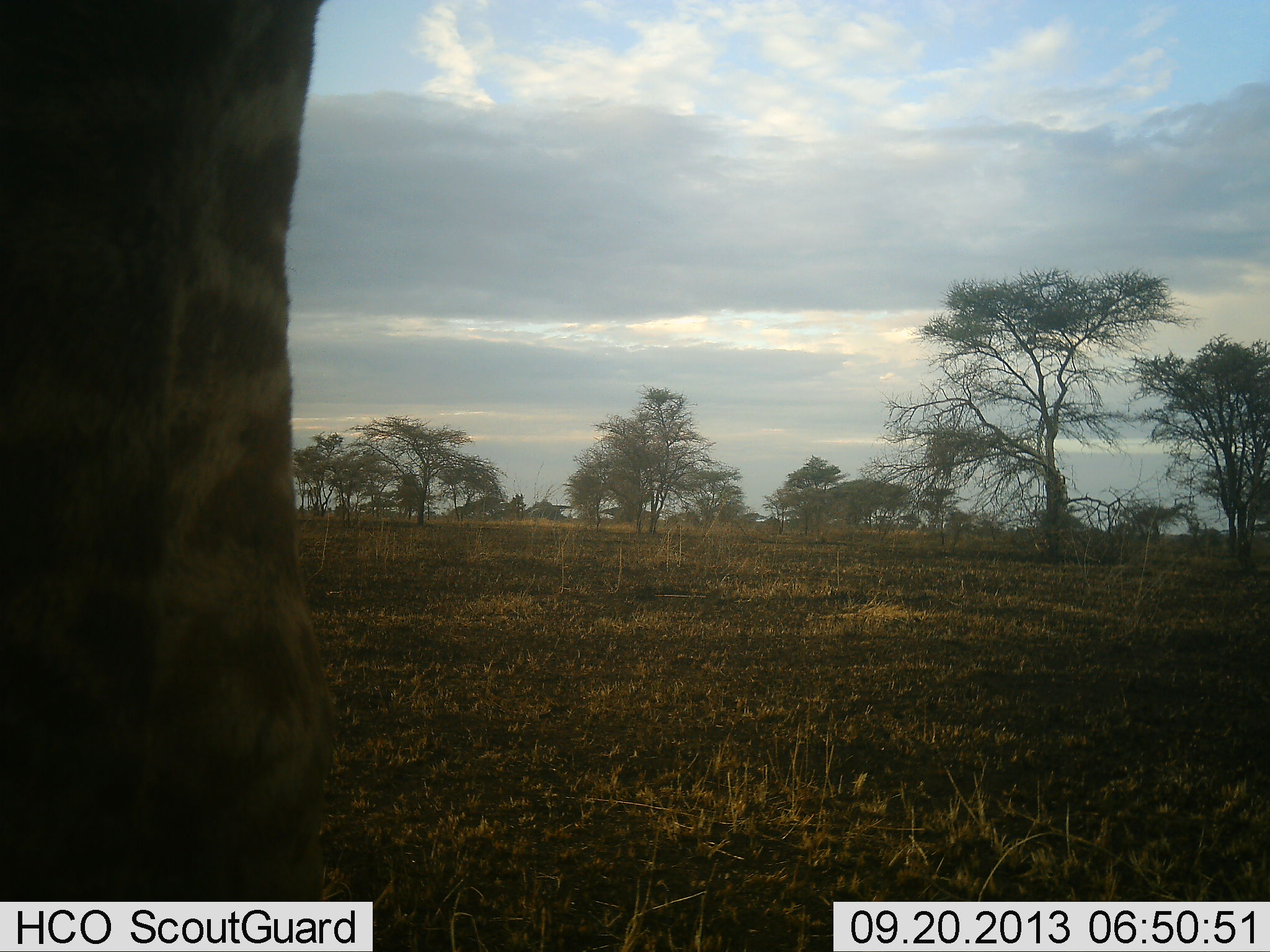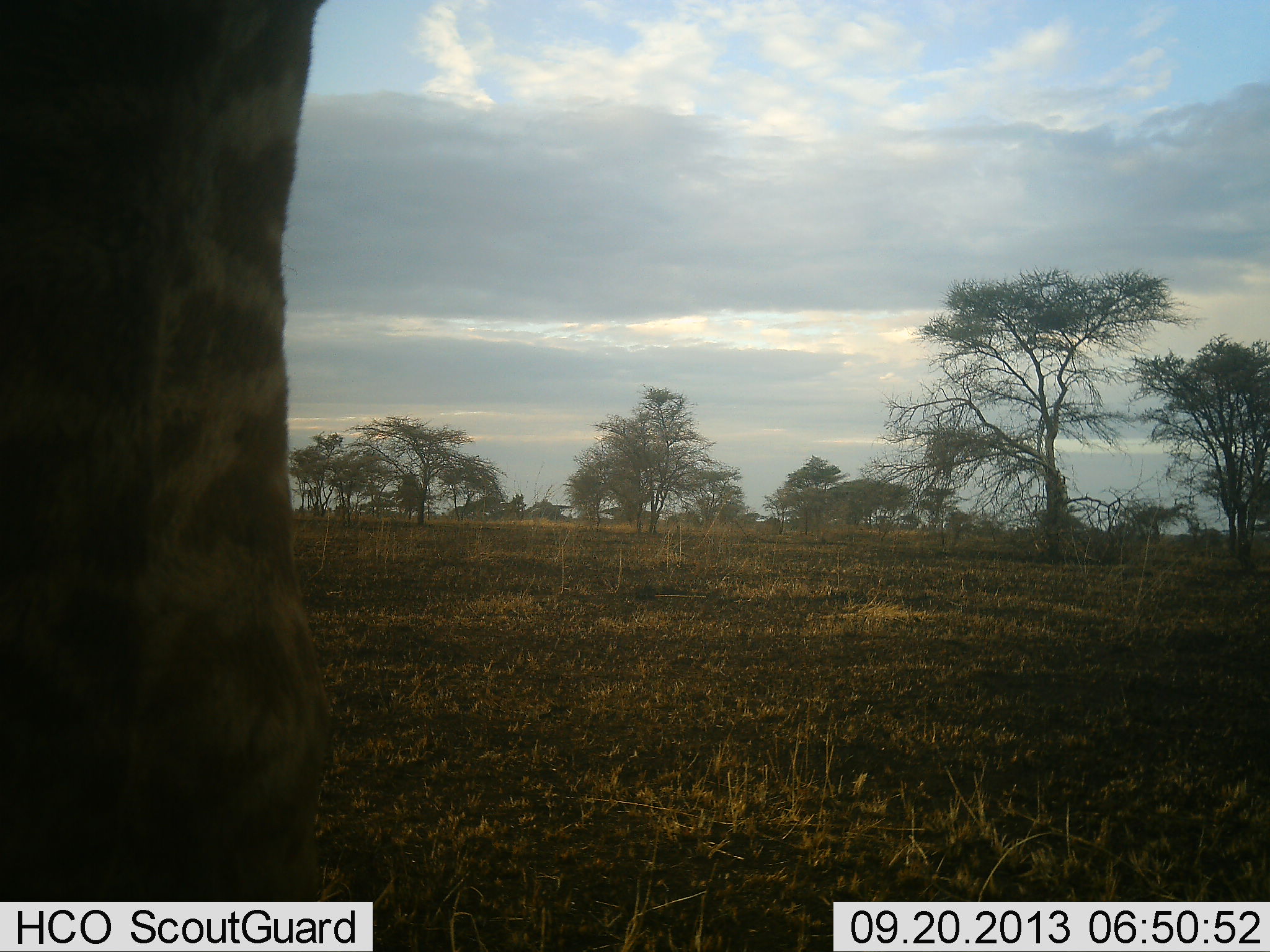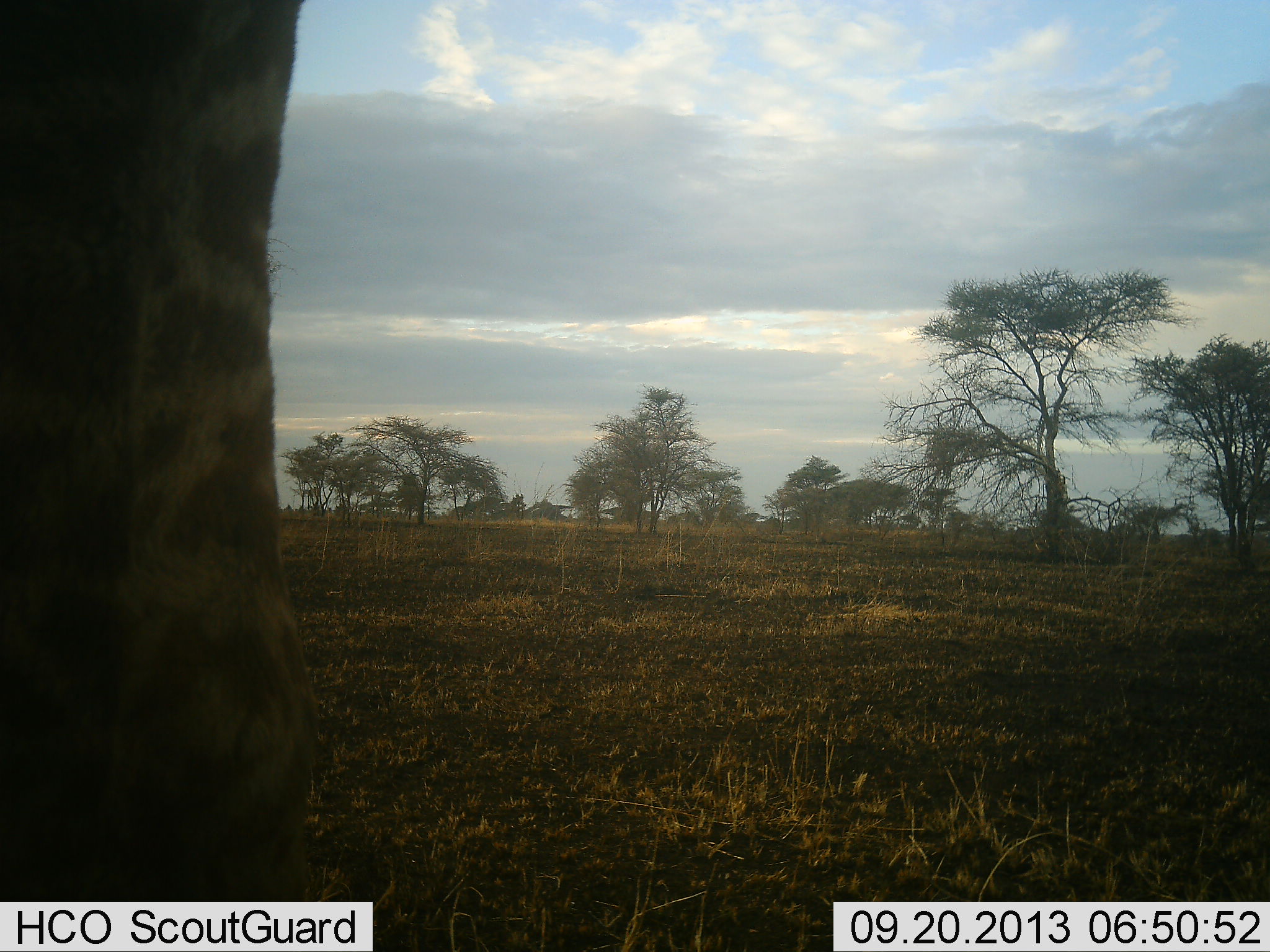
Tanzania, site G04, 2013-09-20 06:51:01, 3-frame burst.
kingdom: Animalia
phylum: Chordata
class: Mammalia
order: Artiodactyla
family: Giraffidae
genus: Giraffa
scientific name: Giraffa camelopardalis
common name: giraffe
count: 1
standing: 96%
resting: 0%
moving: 4%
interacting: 0%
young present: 0%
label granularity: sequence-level